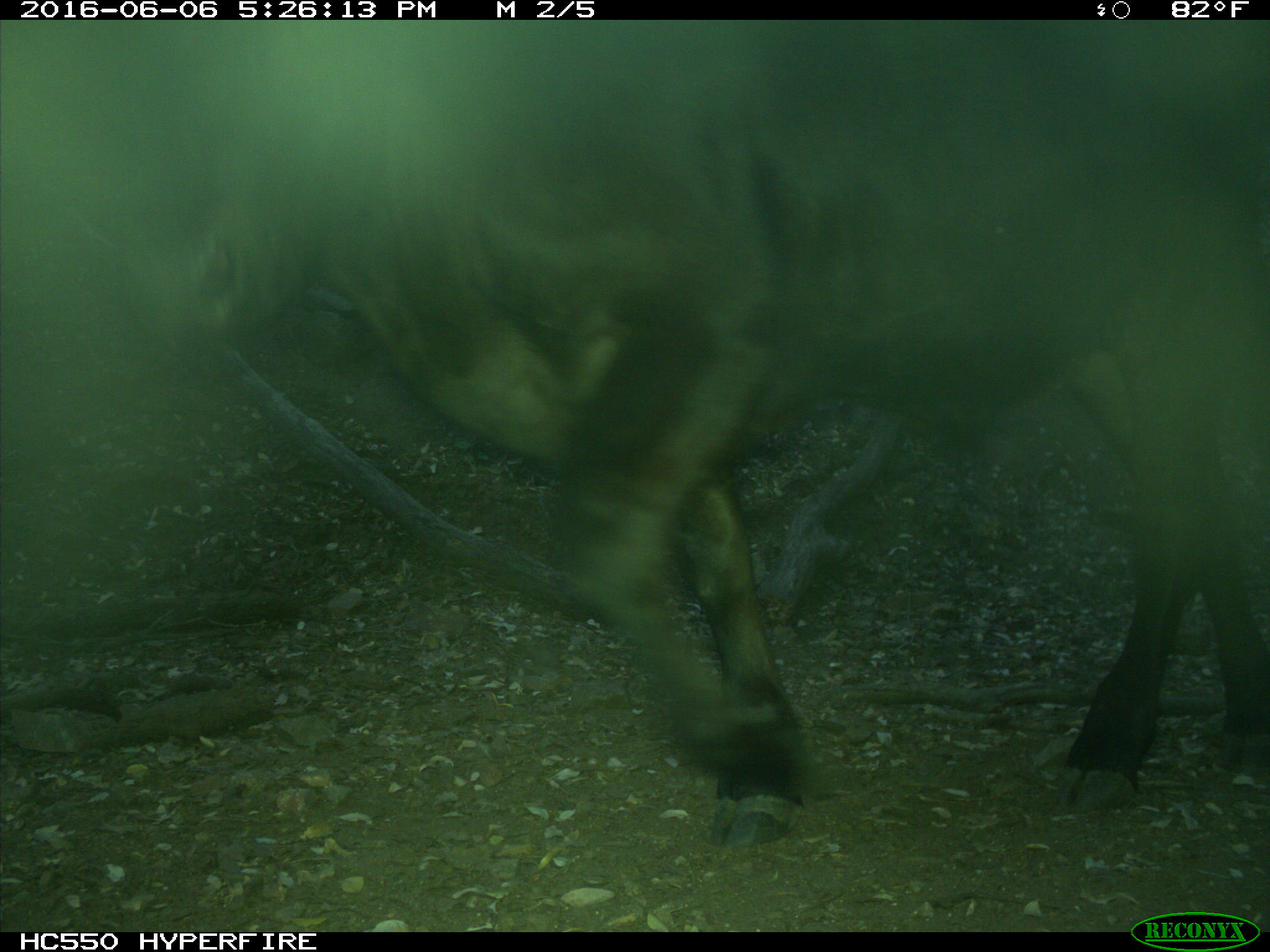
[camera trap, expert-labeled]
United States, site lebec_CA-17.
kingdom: Animalia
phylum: Chordata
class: Mammalia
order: Artiodactyla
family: Bovidae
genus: Bos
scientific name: Bos taurus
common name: domestic cow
Bos taurus (domestic cow).